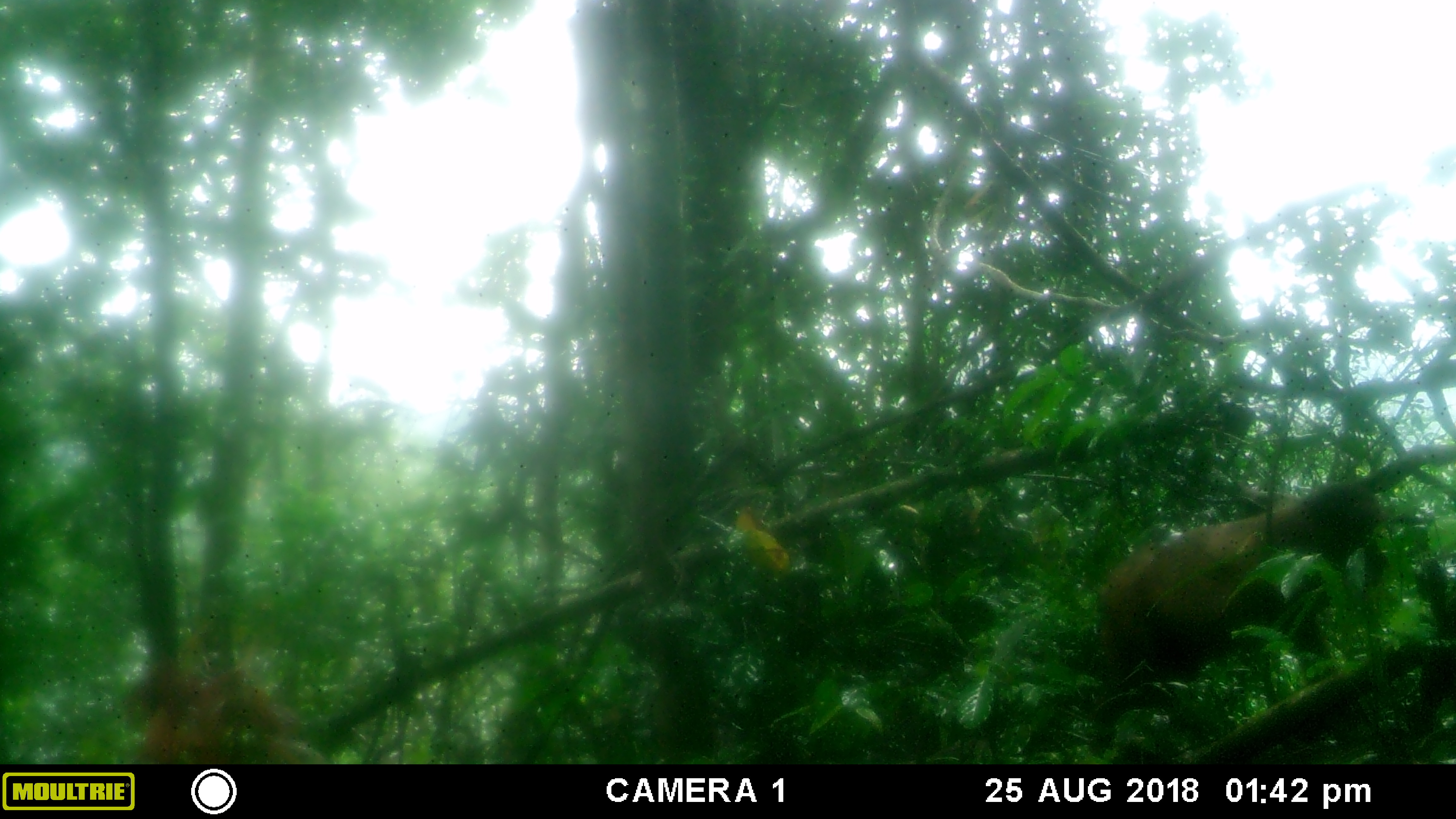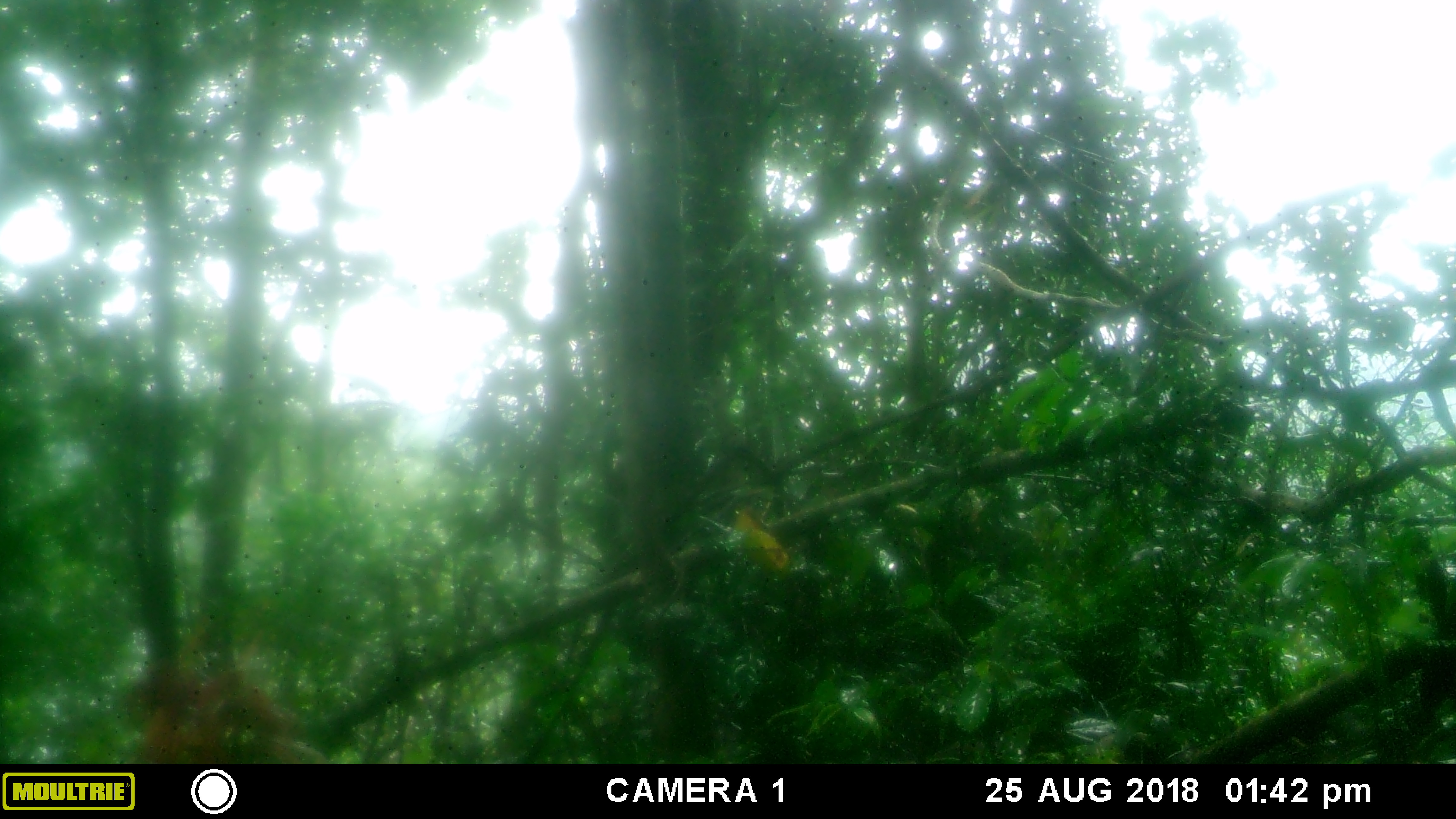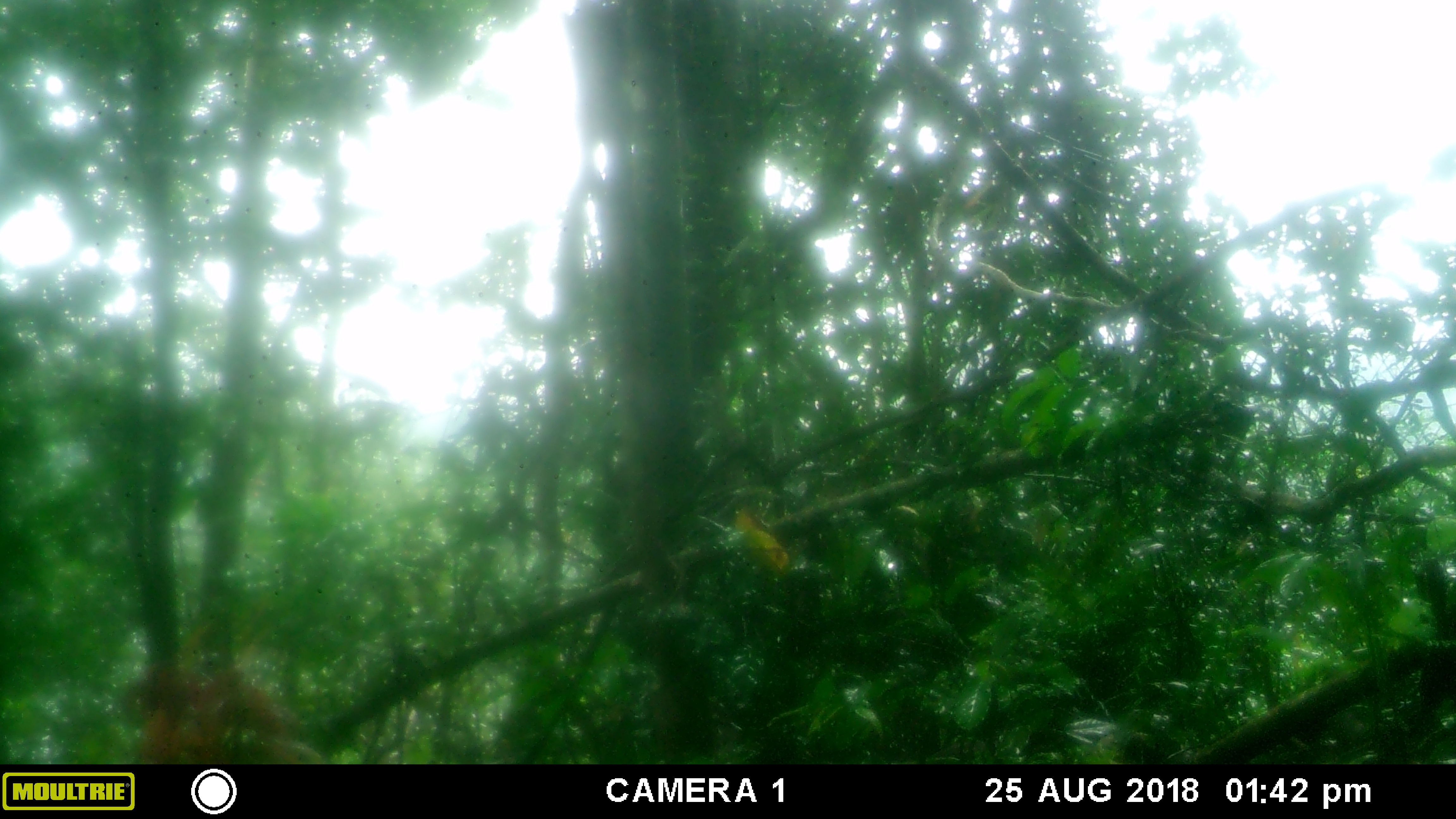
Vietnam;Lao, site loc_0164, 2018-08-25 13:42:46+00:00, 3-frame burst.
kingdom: Animalia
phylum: Chordata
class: Mammalia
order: Primates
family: Cercopithecidae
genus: Macaca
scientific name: Macaca arctoides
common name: stump-tailed macaque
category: stump tailed macaque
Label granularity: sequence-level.